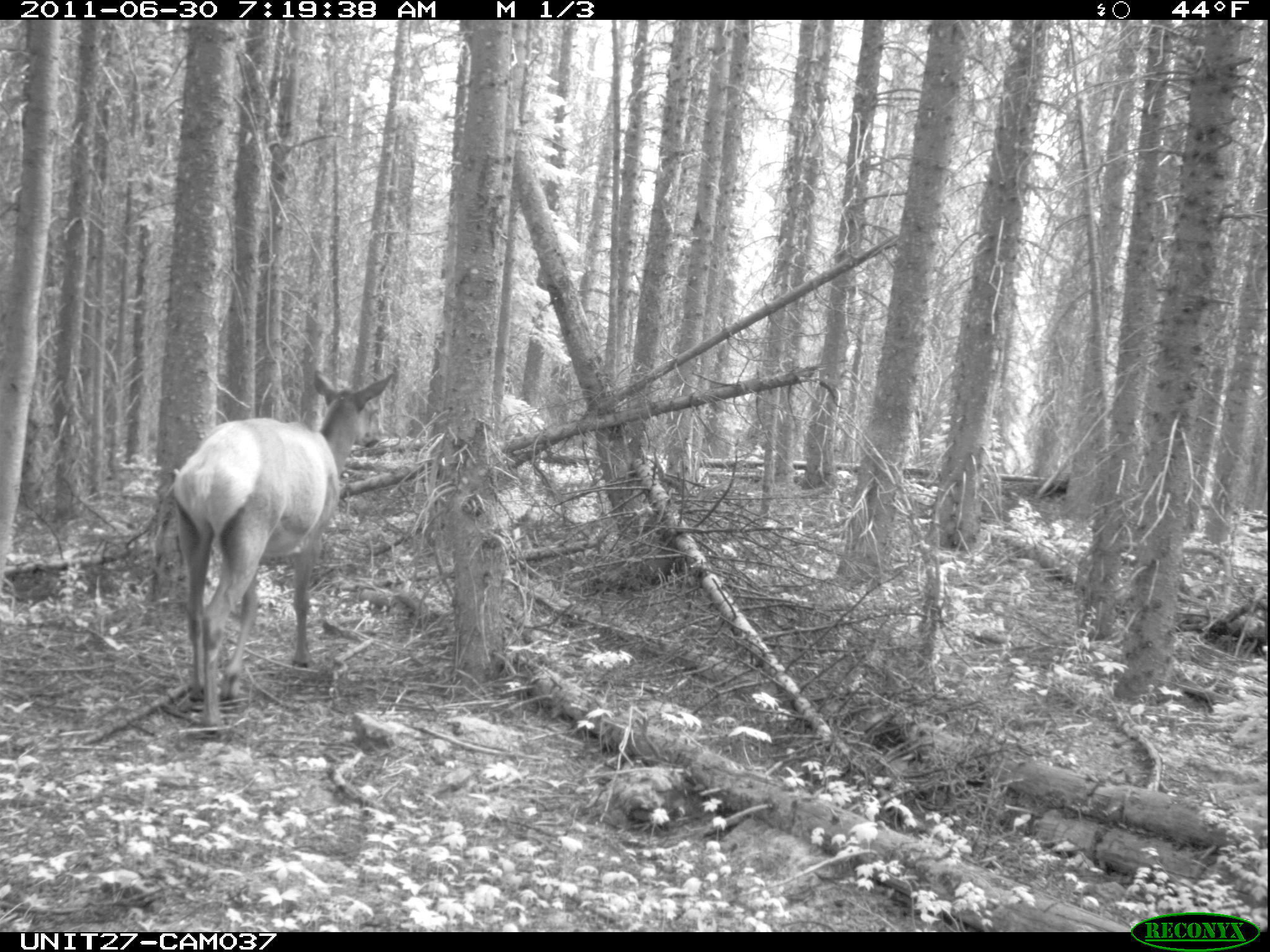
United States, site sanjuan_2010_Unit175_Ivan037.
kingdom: Animalia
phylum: Chordata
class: Mammalia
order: Artiodactyla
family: Cervidae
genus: Cervus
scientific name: Cervus elaphus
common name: red deer